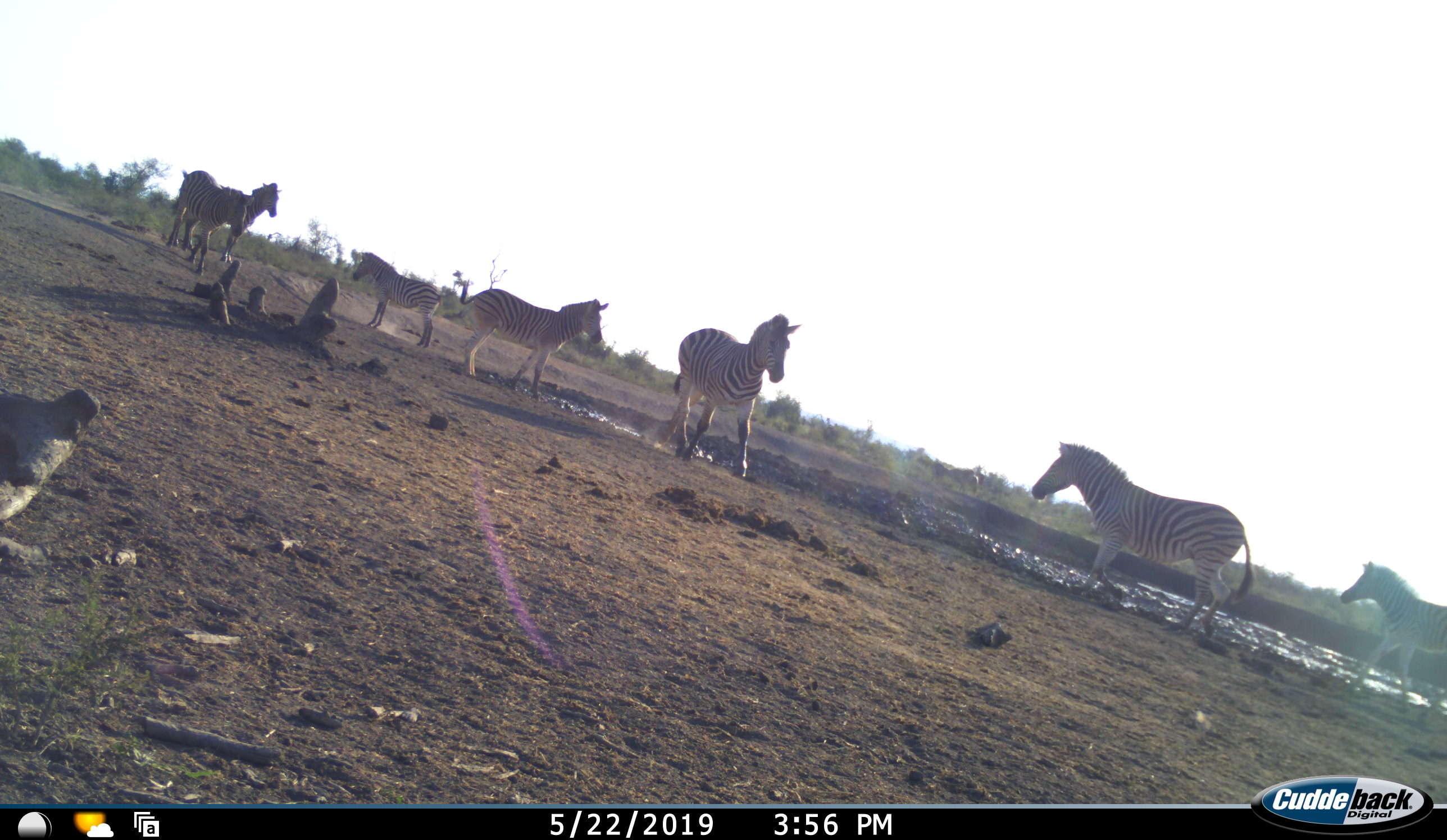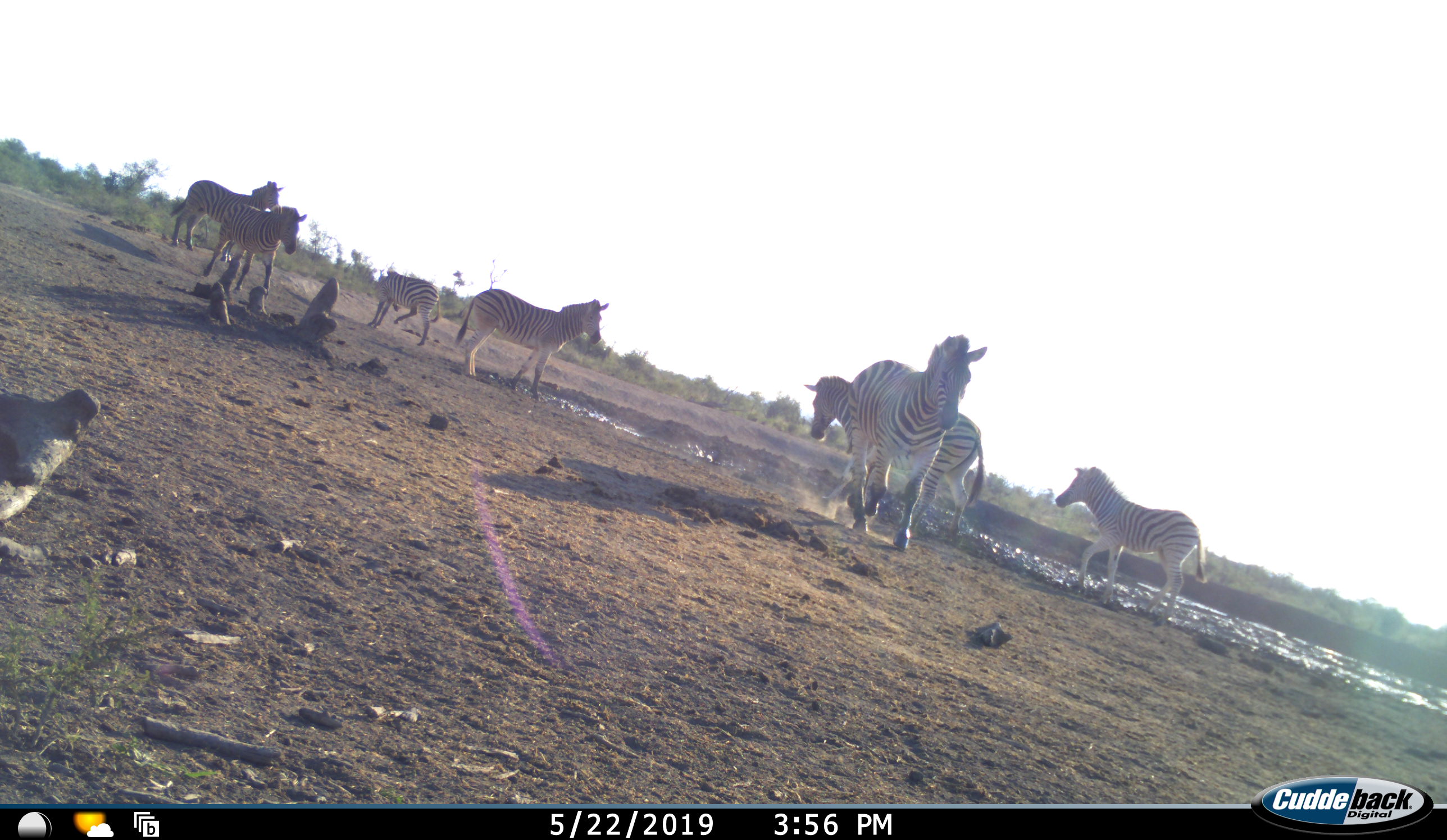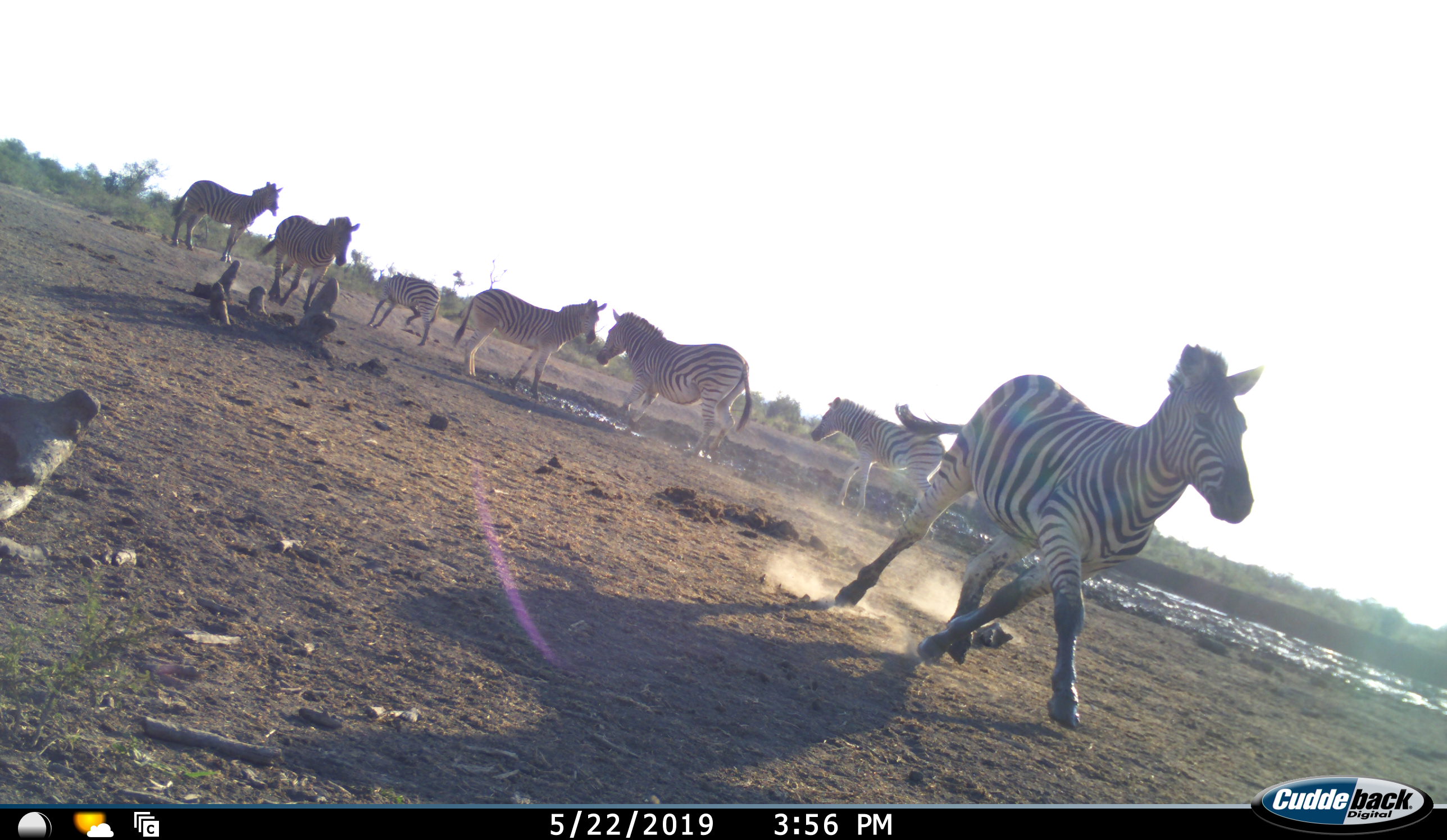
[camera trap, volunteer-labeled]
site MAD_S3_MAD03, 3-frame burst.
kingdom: Animalia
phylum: Chordata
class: Mammalia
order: Perissodactyla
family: Equidae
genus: Equus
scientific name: Equus quagga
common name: plains zebra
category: zebraplains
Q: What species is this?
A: Zebraplains (plains zebra) (Equus quagga).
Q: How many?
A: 7.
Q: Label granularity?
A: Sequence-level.